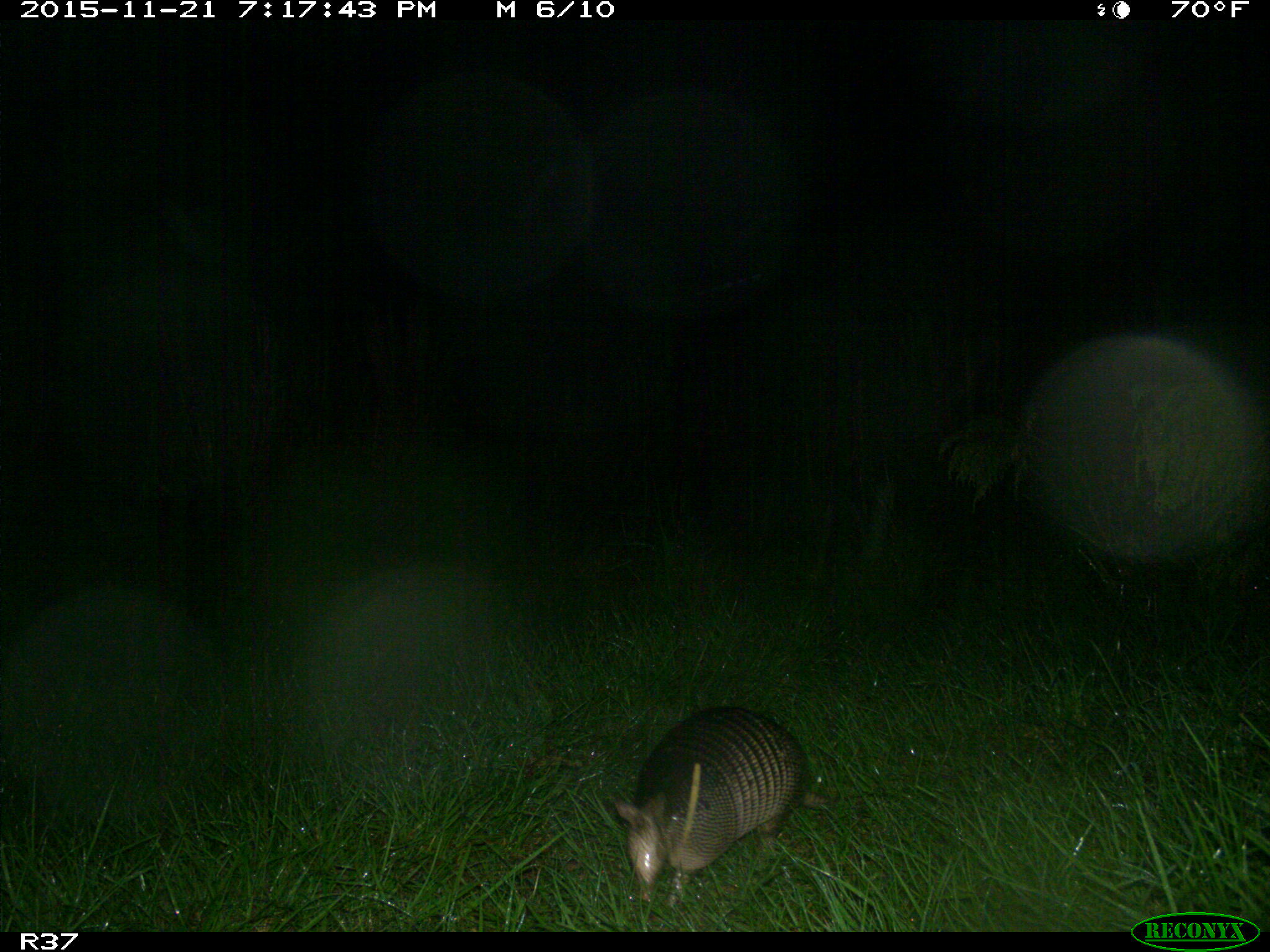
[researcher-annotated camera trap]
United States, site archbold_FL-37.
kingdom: Animalia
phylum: Chordata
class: Mammalia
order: Cingulata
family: Dasypodidae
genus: Dasypus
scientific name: Dasypus novemcinctus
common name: nine-banded armadillo